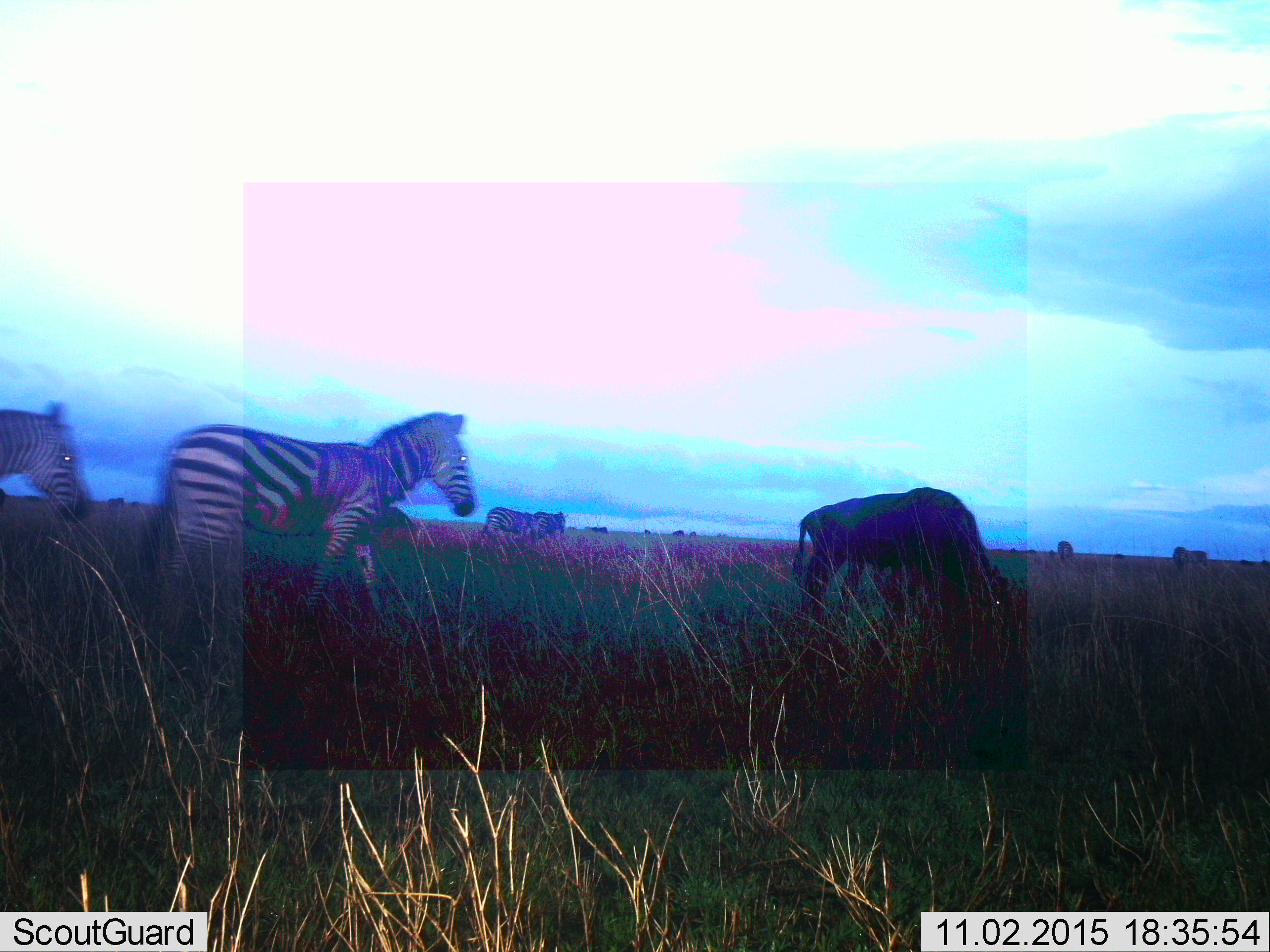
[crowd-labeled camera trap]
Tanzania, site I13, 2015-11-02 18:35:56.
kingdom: Animalia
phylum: Chordata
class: Mammalia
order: Artiodactyla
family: Bovidae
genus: Connochaetes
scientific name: Connochaetes taurinus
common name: blue wildebeest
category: wildebeest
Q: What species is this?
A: Wildebeest (blue wildebeest) (Connochaetes taurinus).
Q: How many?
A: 1.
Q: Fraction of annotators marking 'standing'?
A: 14%.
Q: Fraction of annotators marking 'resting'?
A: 0%.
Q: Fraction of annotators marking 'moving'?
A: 0%.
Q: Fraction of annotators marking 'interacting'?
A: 0%.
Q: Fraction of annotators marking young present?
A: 0%.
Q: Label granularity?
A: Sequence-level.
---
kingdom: Animalia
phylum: Chordata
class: Mammalia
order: Perissodactyla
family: Equidae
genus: Equus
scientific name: Equus quagga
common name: plains zebra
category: zebra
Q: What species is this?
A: Zebra (plains zebra) (Equus quagga).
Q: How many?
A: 4.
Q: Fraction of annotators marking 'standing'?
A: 38%.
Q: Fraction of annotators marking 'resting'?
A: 0%.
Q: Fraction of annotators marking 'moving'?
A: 88%.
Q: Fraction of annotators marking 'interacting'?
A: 0%.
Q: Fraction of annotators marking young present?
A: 0%.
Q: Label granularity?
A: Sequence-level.